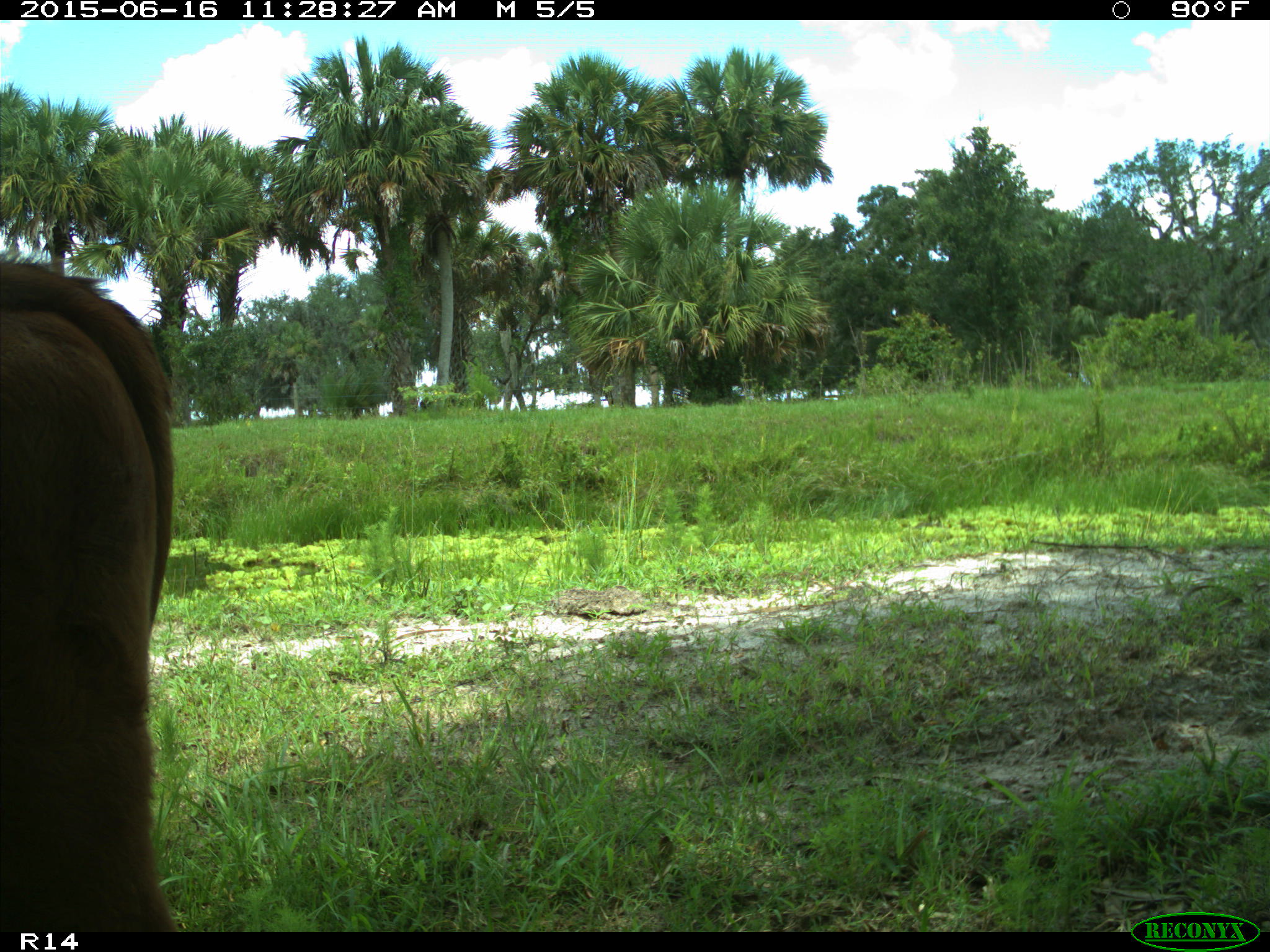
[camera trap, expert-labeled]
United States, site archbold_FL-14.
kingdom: Animalia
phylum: Chordata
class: Mammalia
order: Artiodactyla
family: Bovidae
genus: Bos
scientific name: Bos taurus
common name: domestic cow